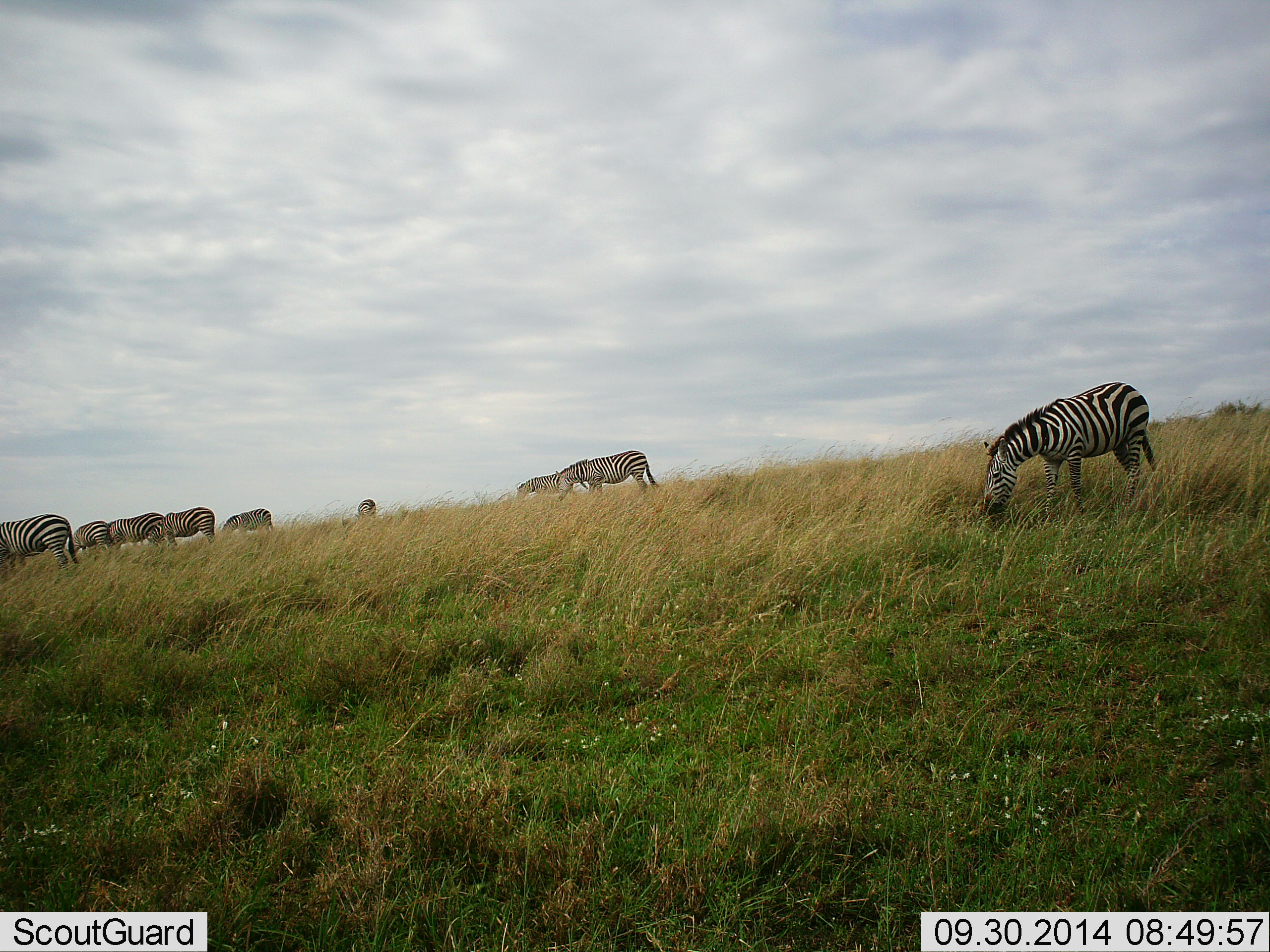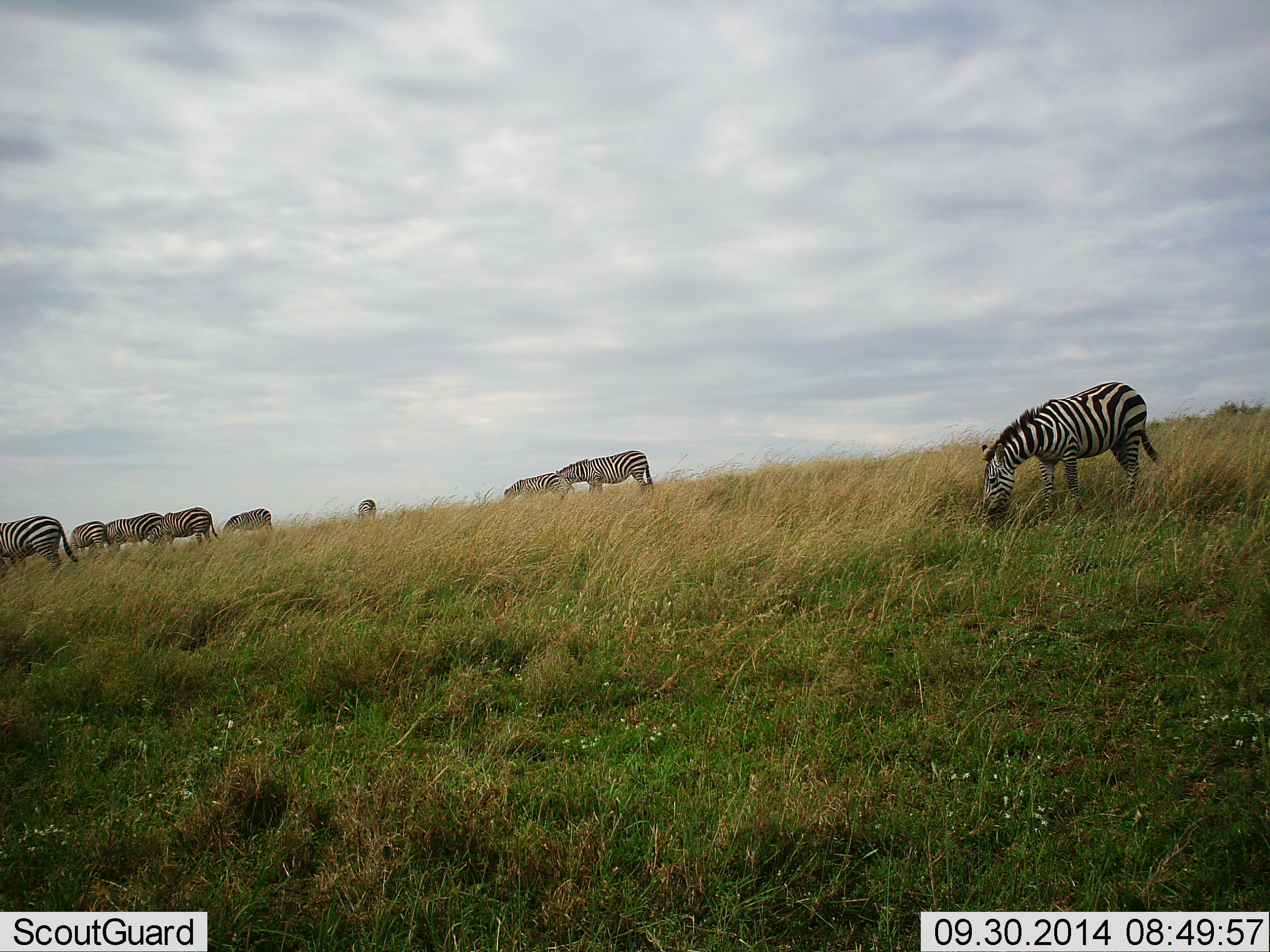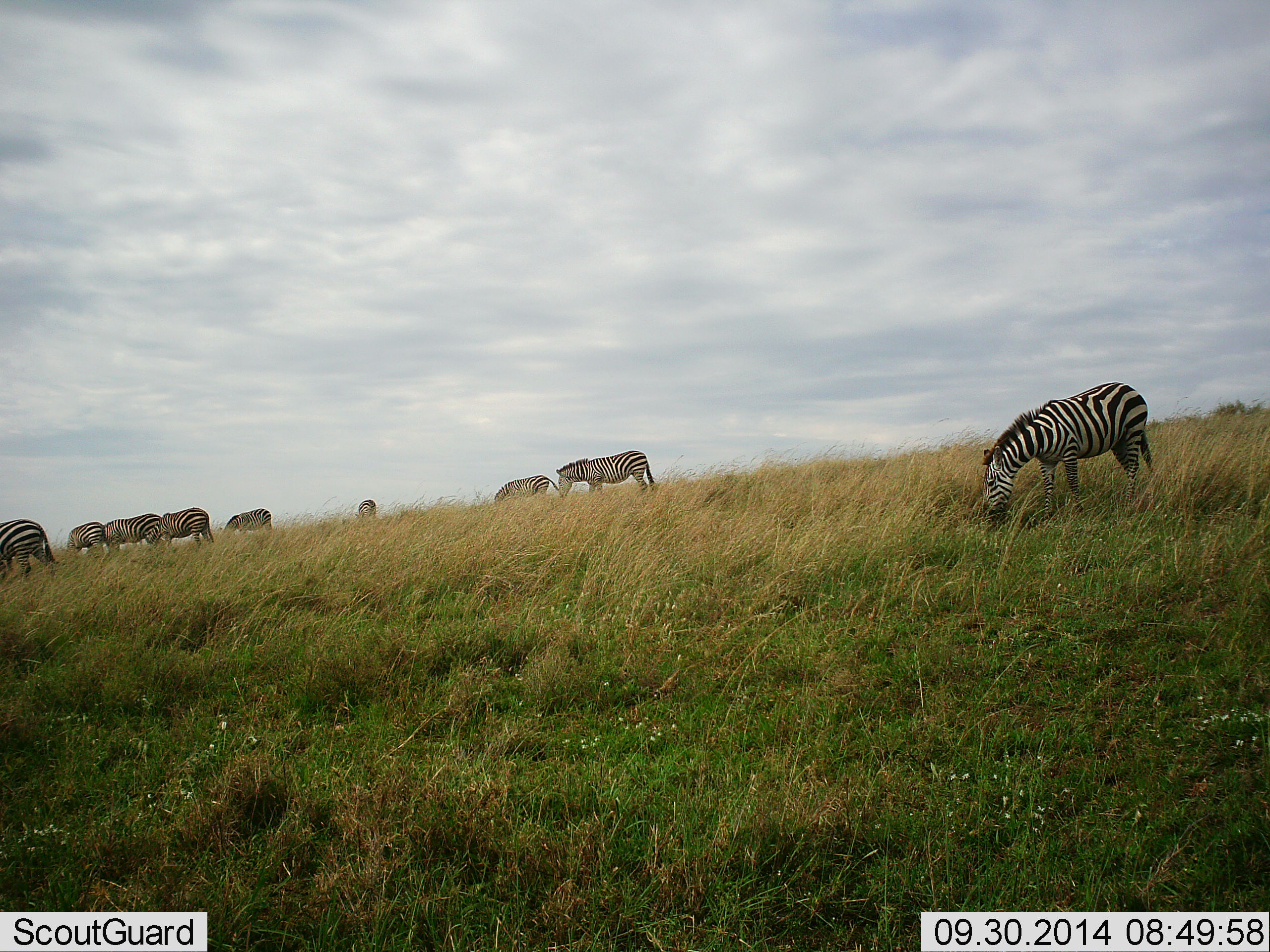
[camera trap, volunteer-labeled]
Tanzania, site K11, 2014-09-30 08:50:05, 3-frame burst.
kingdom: Animalia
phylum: Chordata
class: Mammalia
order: Perissodactyla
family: Equidae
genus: Equus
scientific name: Equus quagga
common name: plains zebra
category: zebra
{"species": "zebra (plains zebra) (Equus quagga)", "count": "9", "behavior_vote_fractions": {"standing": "0%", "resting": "0%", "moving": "50%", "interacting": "0%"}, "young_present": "0%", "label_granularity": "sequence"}